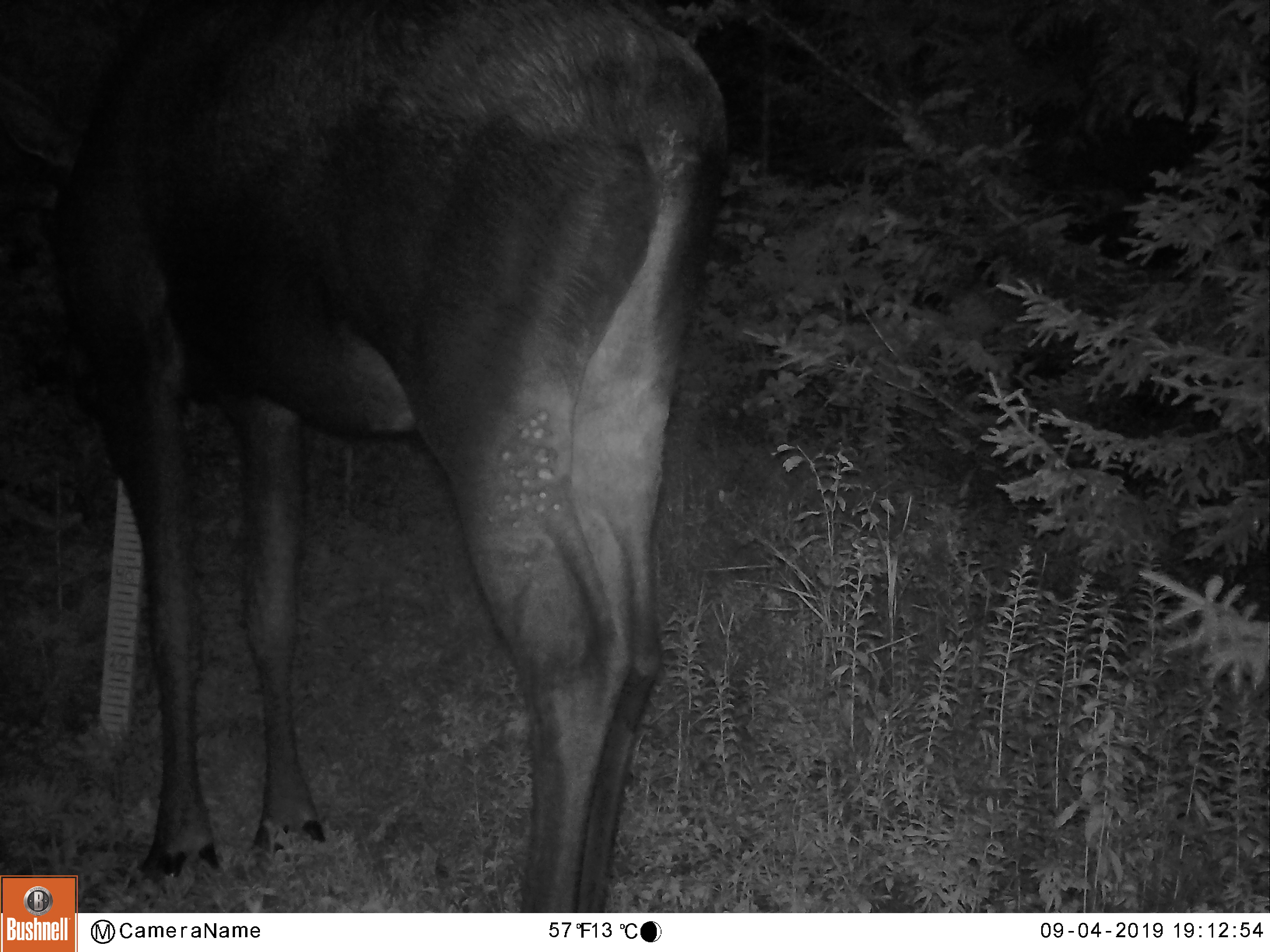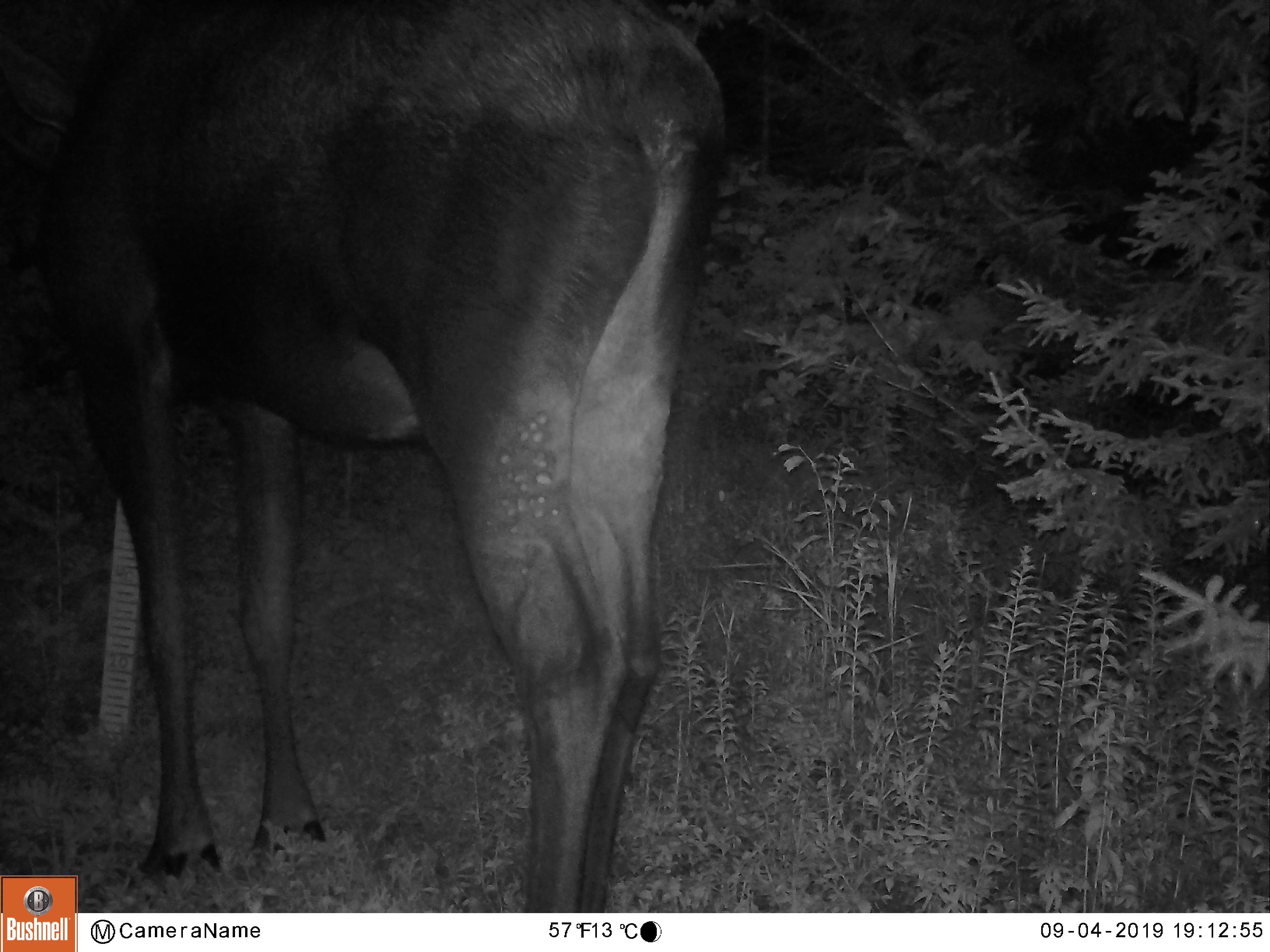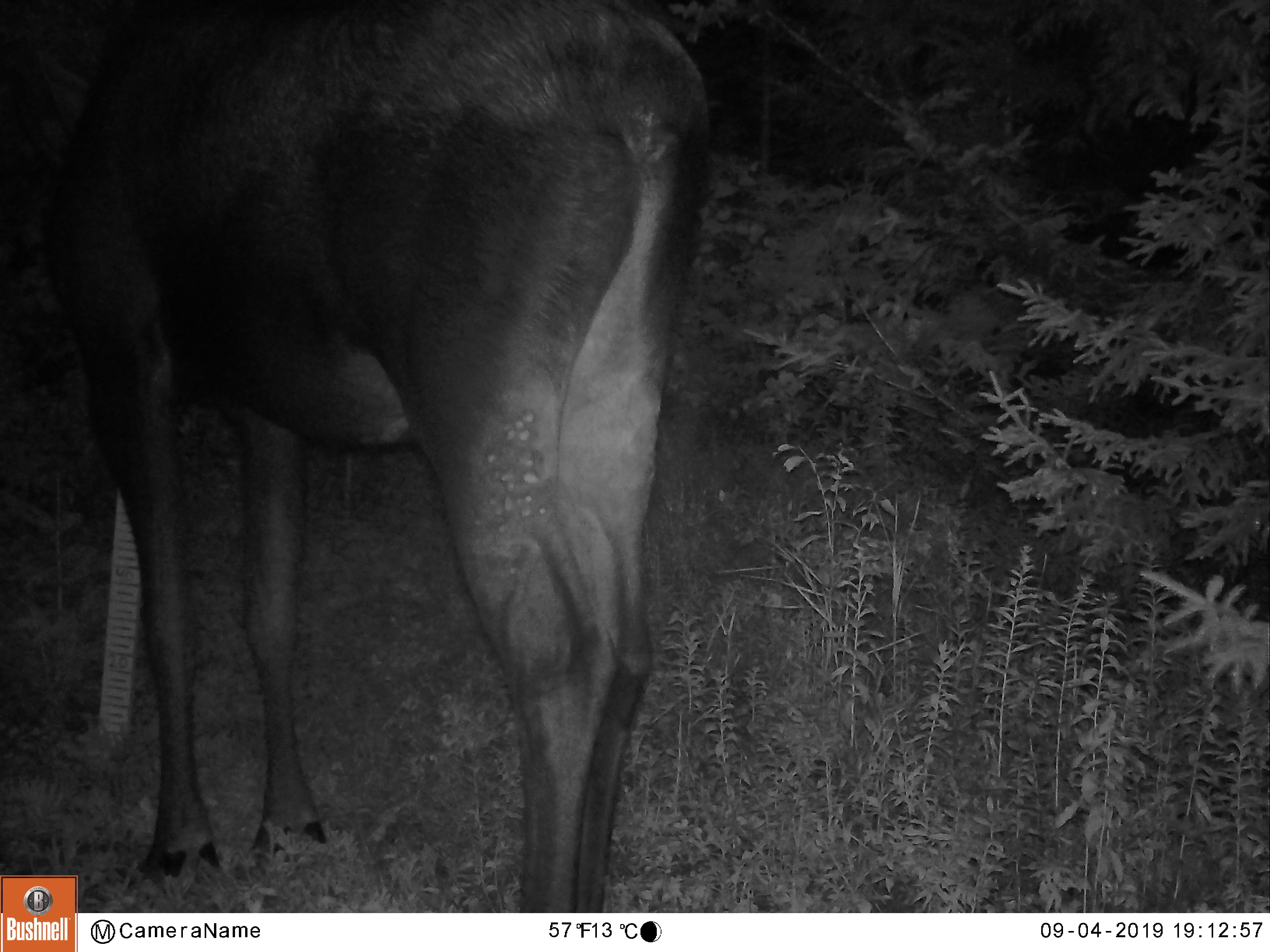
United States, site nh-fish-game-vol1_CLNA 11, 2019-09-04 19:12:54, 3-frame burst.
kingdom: Animalia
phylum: Chordata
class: Mammalia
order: Artiodactyla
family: Cervidae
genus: Alces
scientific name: Alces alces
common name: moose